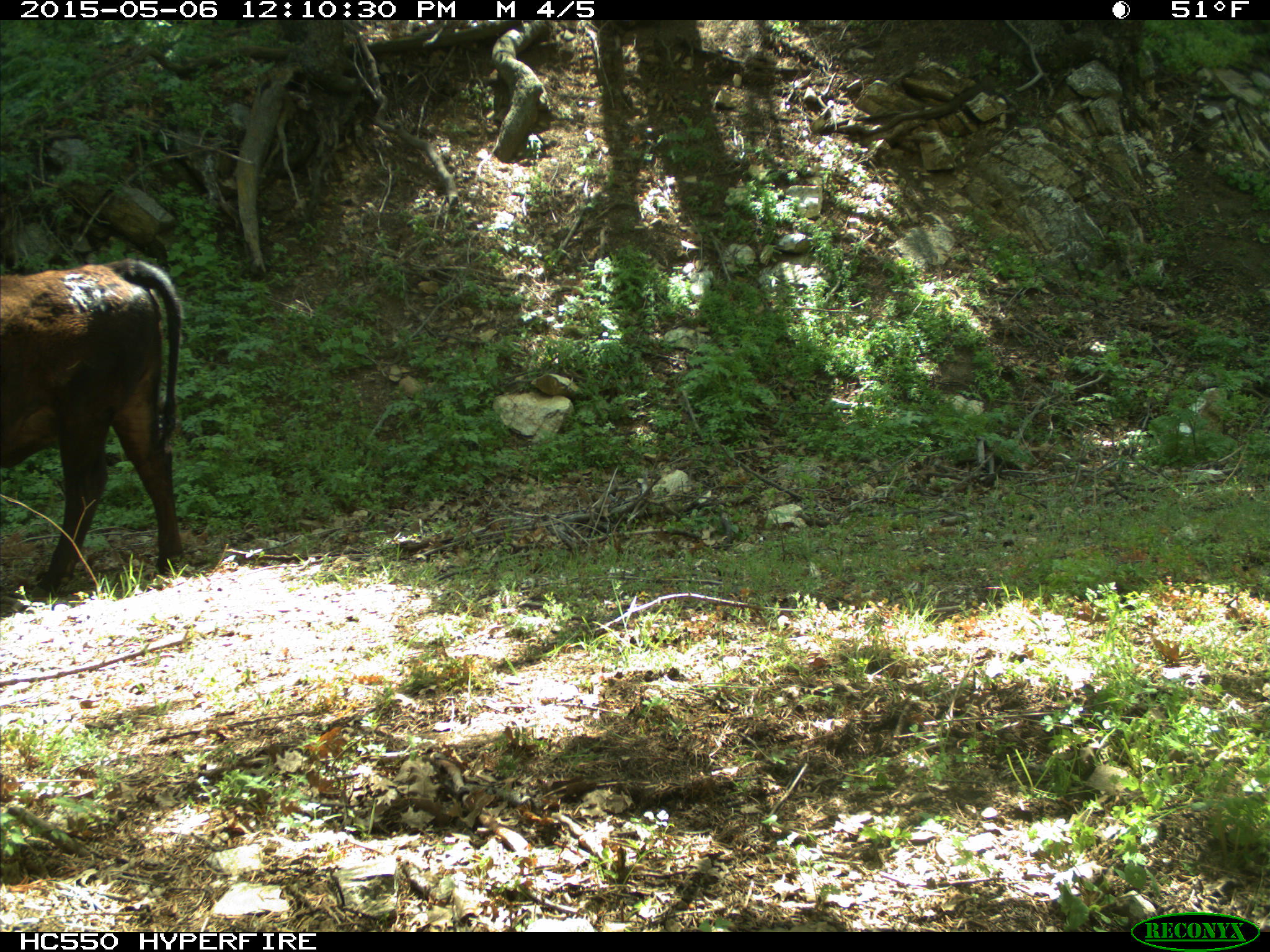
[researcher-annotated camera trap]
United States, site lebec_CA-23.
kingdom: Animalia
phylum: Chordata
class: Mammalia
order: Artiodactyla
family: Bovidae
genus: Bos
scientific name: Bos taurus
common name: domestic cow